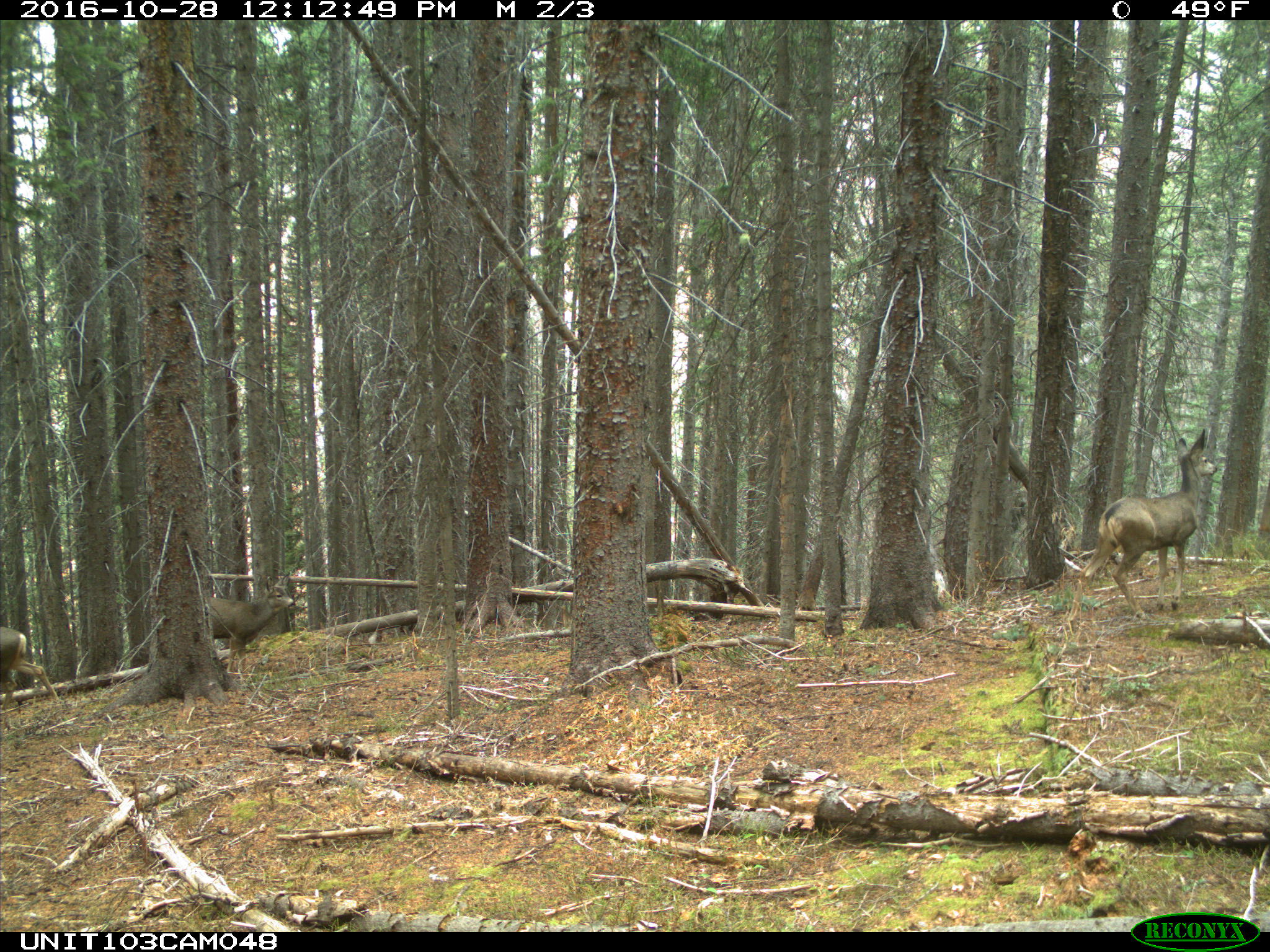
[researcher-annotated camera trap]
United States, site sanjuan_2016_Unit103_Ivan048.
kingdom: Animalia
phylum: Chordata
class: Mammalia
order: Artiodactyla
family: Cervidae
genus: Odocoileus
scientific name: Odocoileus hemionus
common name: mule deer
Odocoileus hemionus (mule deer).